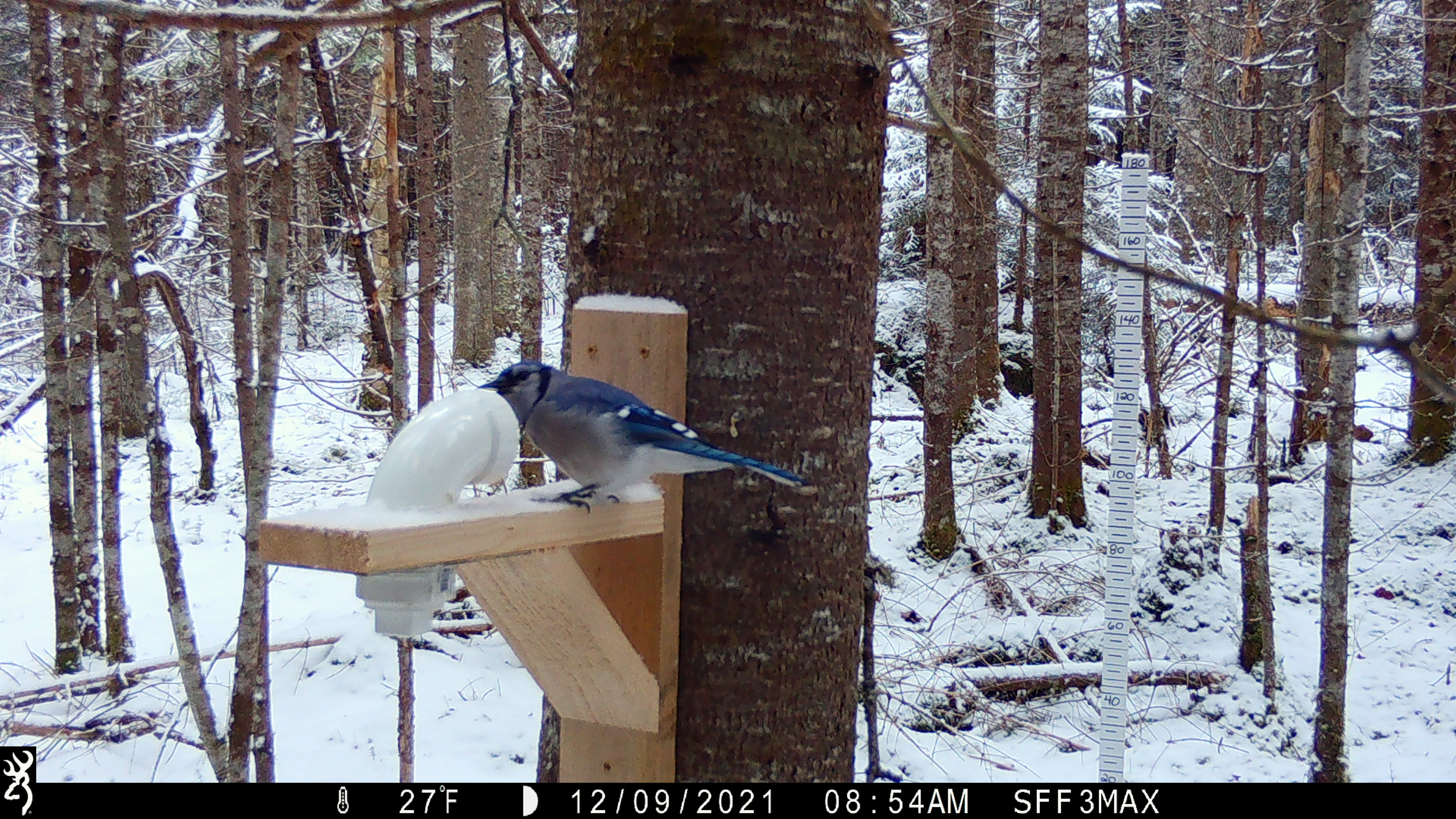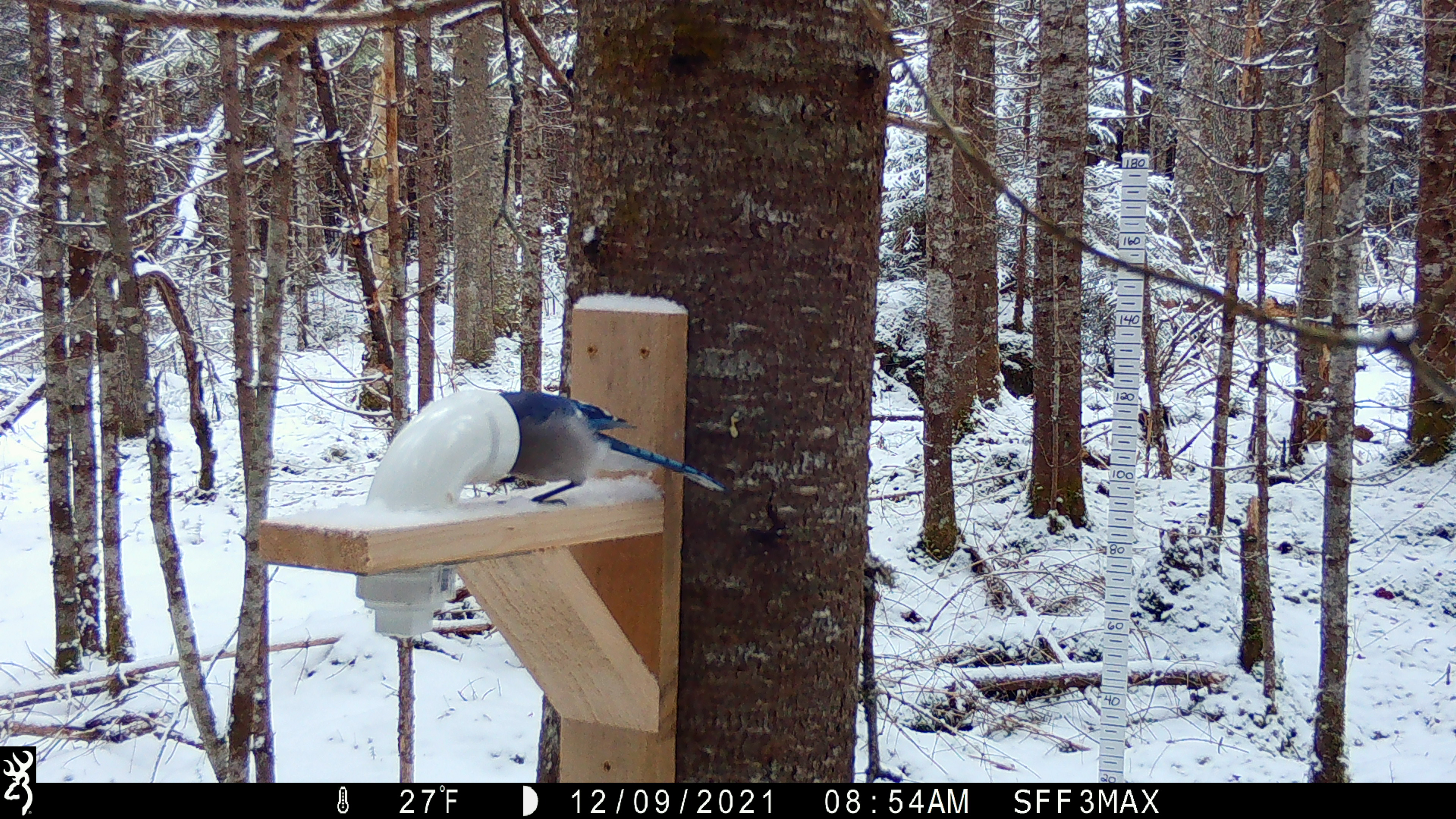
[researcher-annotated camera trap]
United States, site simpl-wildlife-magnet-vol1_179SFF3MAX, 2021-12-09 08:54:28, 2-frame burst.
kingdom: Animalia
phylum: Chordata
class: Aves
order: Passeriformes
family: Corvidae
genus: Cyanocitta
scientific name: Cyanocitta cristata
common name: blue jay